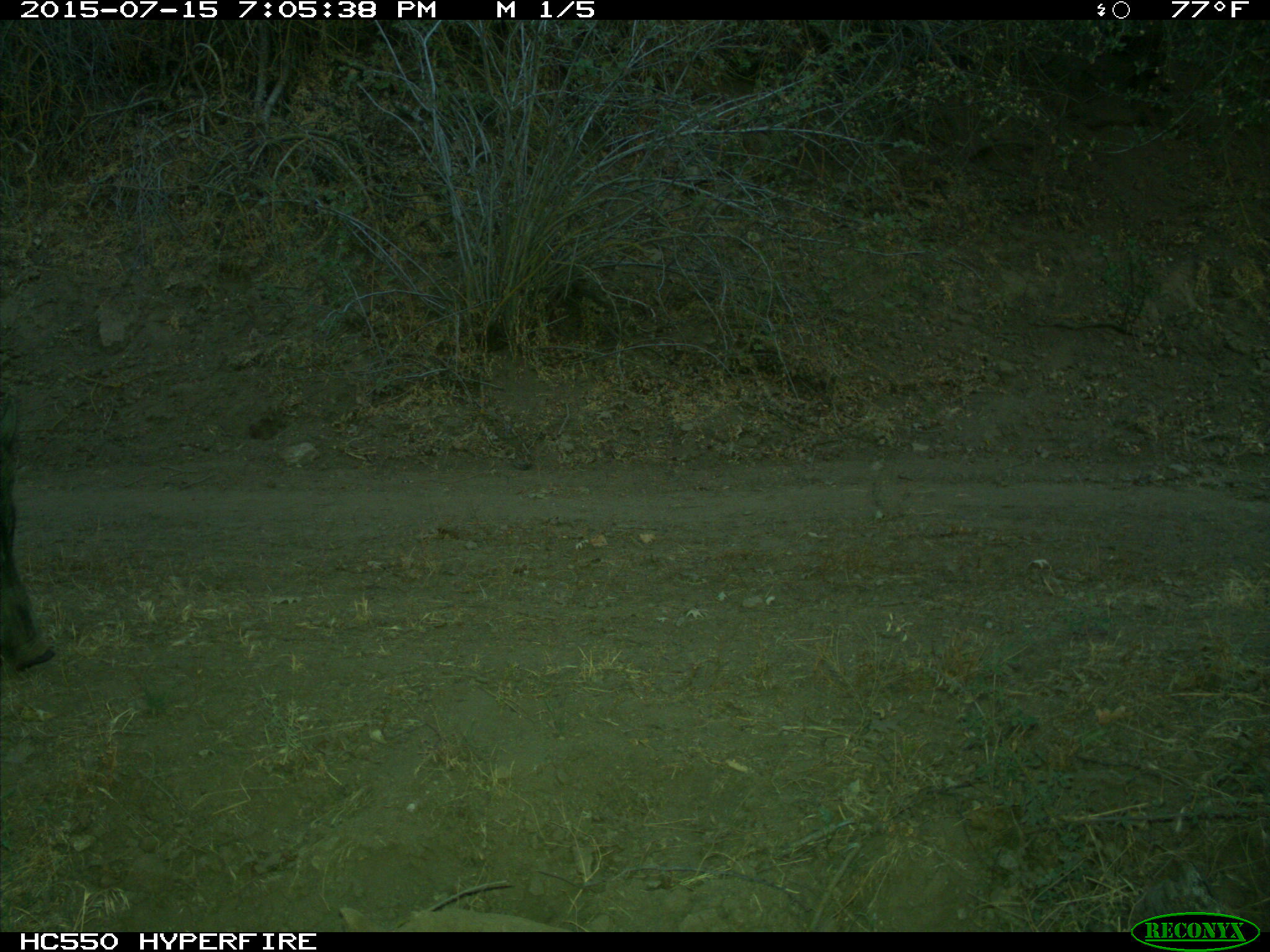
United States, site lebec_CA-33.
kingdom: Animalia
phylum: Chordata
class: Mammalia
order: Artiodactyla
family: Suidae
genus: Sus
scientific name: Sus scrofa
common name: wild boar